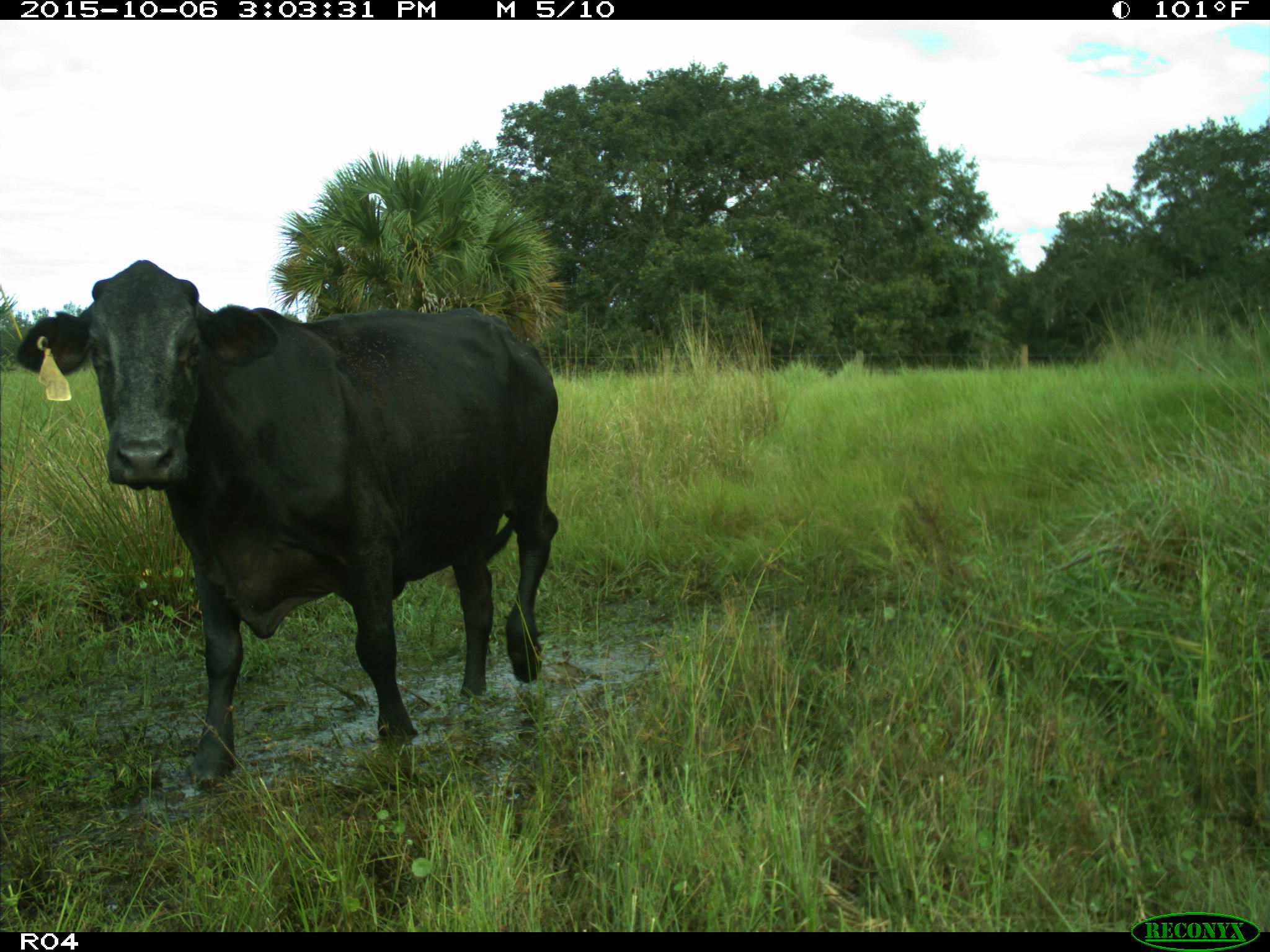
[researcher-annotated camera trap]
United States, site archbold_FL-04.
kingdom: Animalia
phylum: Chordata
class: Mammalia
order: Artiodactyla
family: Bovidae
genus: Bos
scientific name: Bos taurus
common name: domestic cow